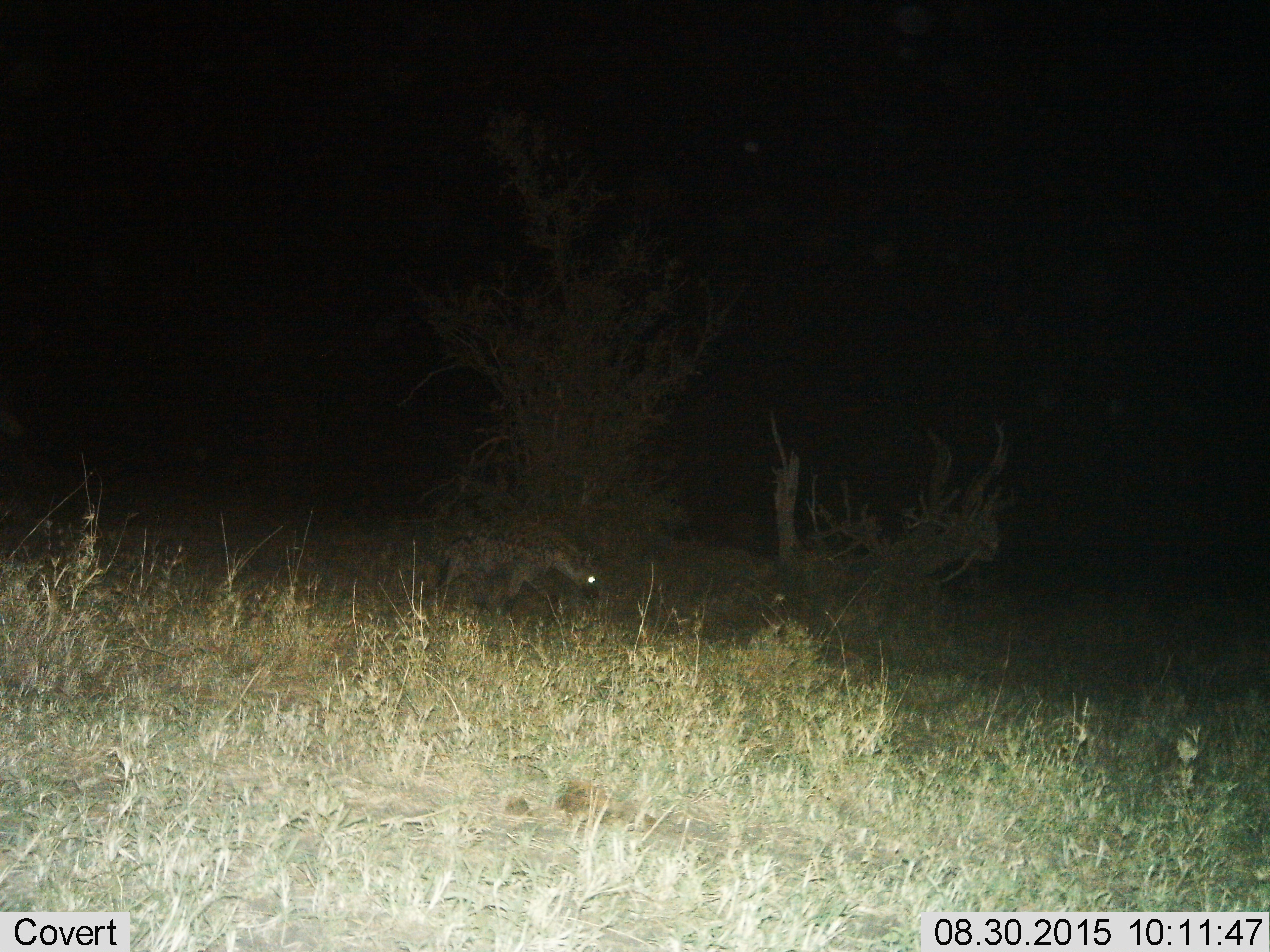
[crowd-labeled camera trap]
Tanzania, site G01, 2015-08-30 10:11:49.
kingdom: Animalia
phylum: Chordata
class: Mammalia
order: Carnivora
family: Hyaenidae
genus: Crocuta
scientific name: Crocuta crocuta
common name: spotted hyena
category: hyenaspotted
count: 1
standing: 12%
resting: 0%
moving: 88%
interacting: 6%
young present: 0%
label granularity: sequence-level